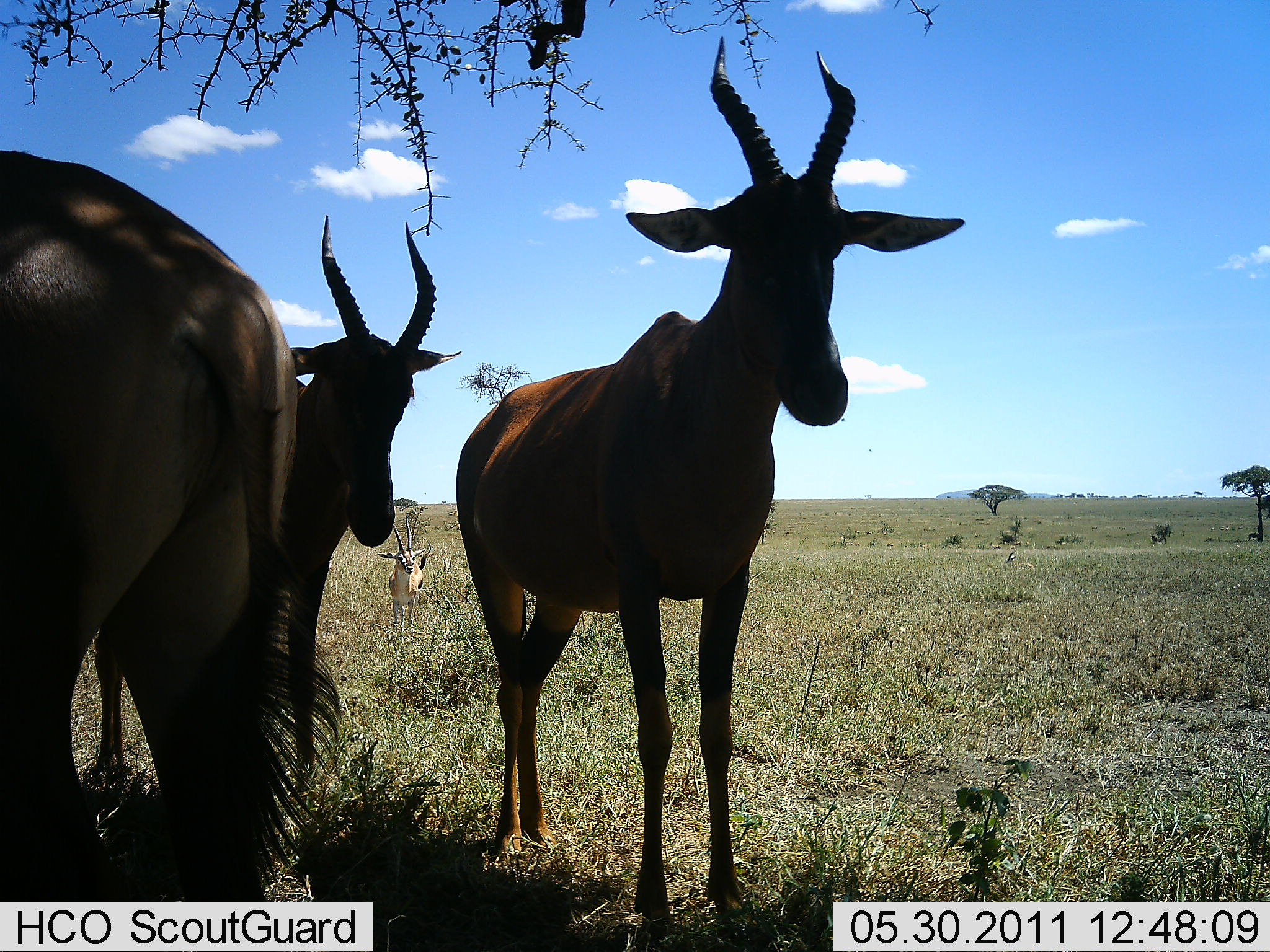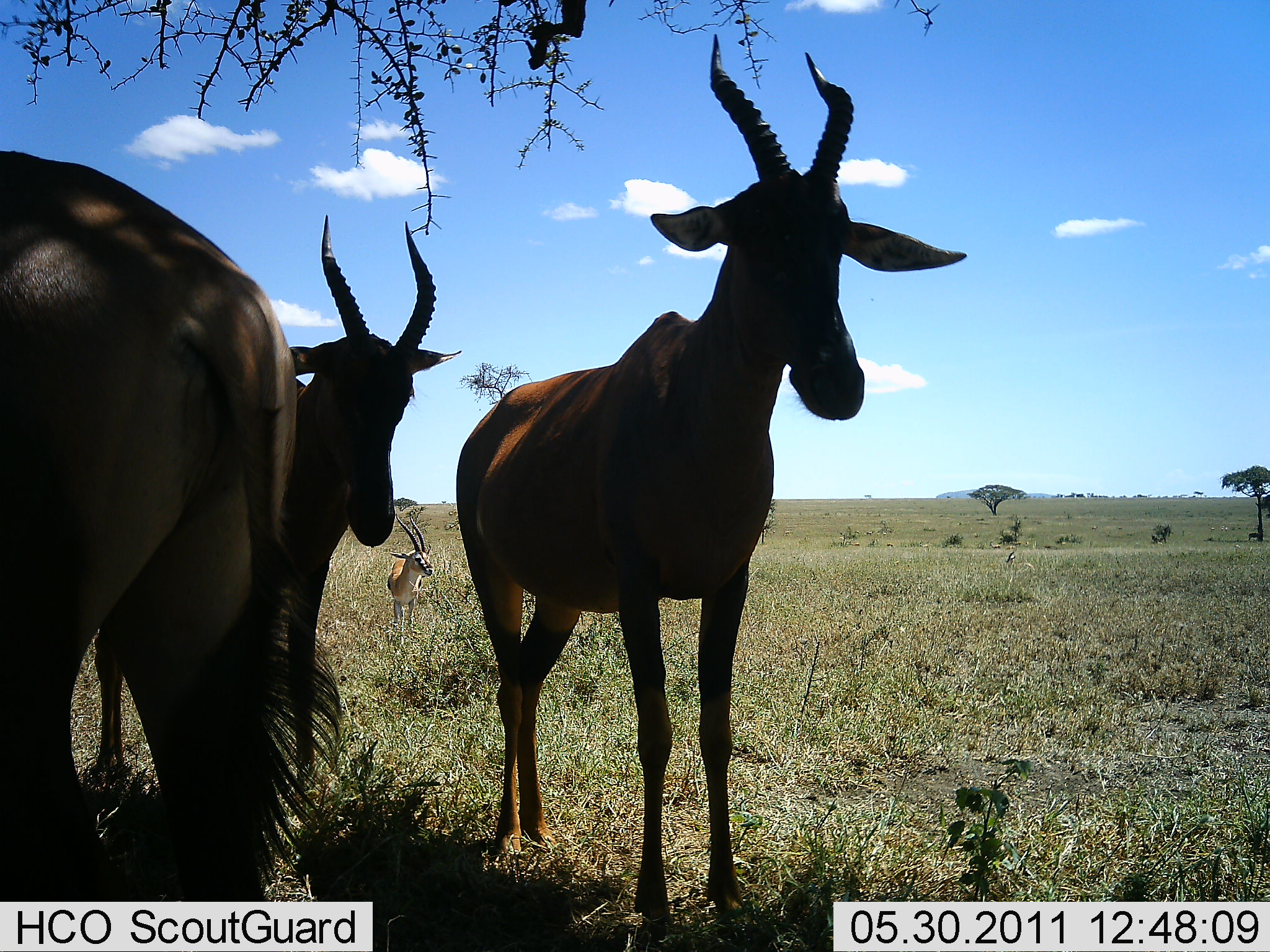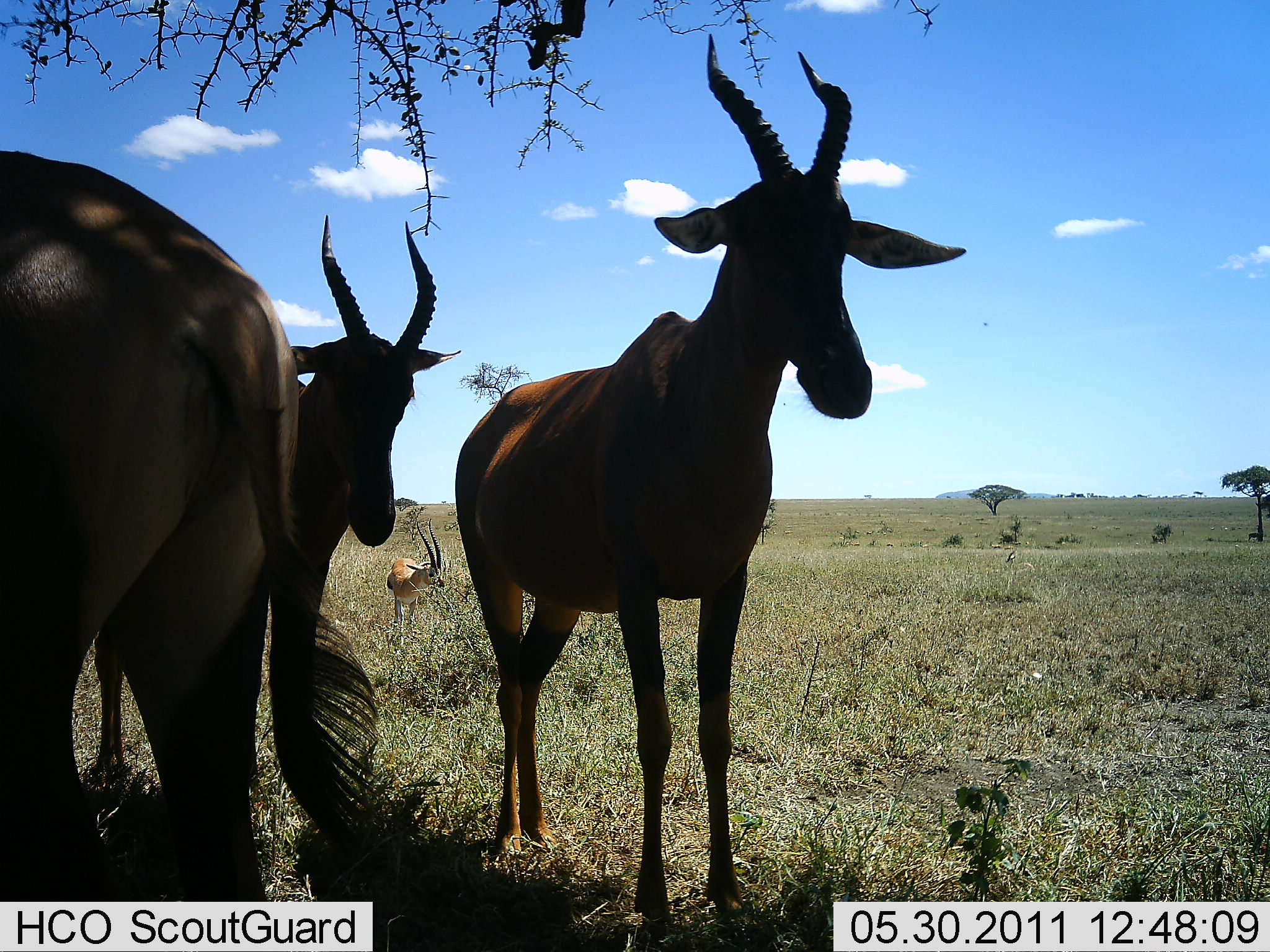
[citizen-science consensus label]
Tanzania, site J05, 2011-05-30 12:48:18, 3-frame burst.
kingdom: Animalia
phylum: Chordata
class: Mammalia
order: Artiodactyla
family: Bovidae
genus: Eudorcas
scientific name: Eudorcas thomsonii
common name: thomson's gazelle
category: gazellethomsons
Gazellethomsons (thomson's gazelle) (Eudorcas thomsonii), count 1. Behavior (volunteer vote fractions): standing 100%, resting 0%, moving 0%, interacting 0%. Young present (vote fraction): 0%. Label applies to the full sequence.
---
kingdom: Animalia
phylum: Chordata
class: Mammalia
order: Artiodactyla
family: Bovidae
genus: Damaliscus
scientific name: Damaliscus lunatus jimela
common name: topi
Topi (Damaliscus lunatus jimela), count 3. Behavior (volunteer vote fractions): standing 100%, resting 8%, moving 0%, interacting 0%. Young present (vote fraction): 0%. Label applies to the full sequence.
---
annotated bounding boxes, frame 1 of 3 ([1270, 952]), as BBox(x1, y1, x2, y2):
animal: BBox(456, 36, 966, 744); BBox(1, 149, 345, 745); BBox(283, 215, 458, 743); BBox(377, 517, 423, 625)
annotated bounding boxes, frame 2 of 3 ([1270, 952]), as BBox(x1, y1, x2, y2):
animal: BBox(455, 32, 968, 557); BBox(0, 148, 296, 557); BBox(288, 214, 462, 556); BBox(391, 512, 434, 556)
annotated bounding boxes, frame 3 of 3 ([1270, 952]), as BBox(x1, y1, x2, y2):
animal: BBox(453, 32, 967, 942); BBox(0, 149, 299, 902); BBox(288, 214, 461, 655); BBox(386, 519, 446, 638)